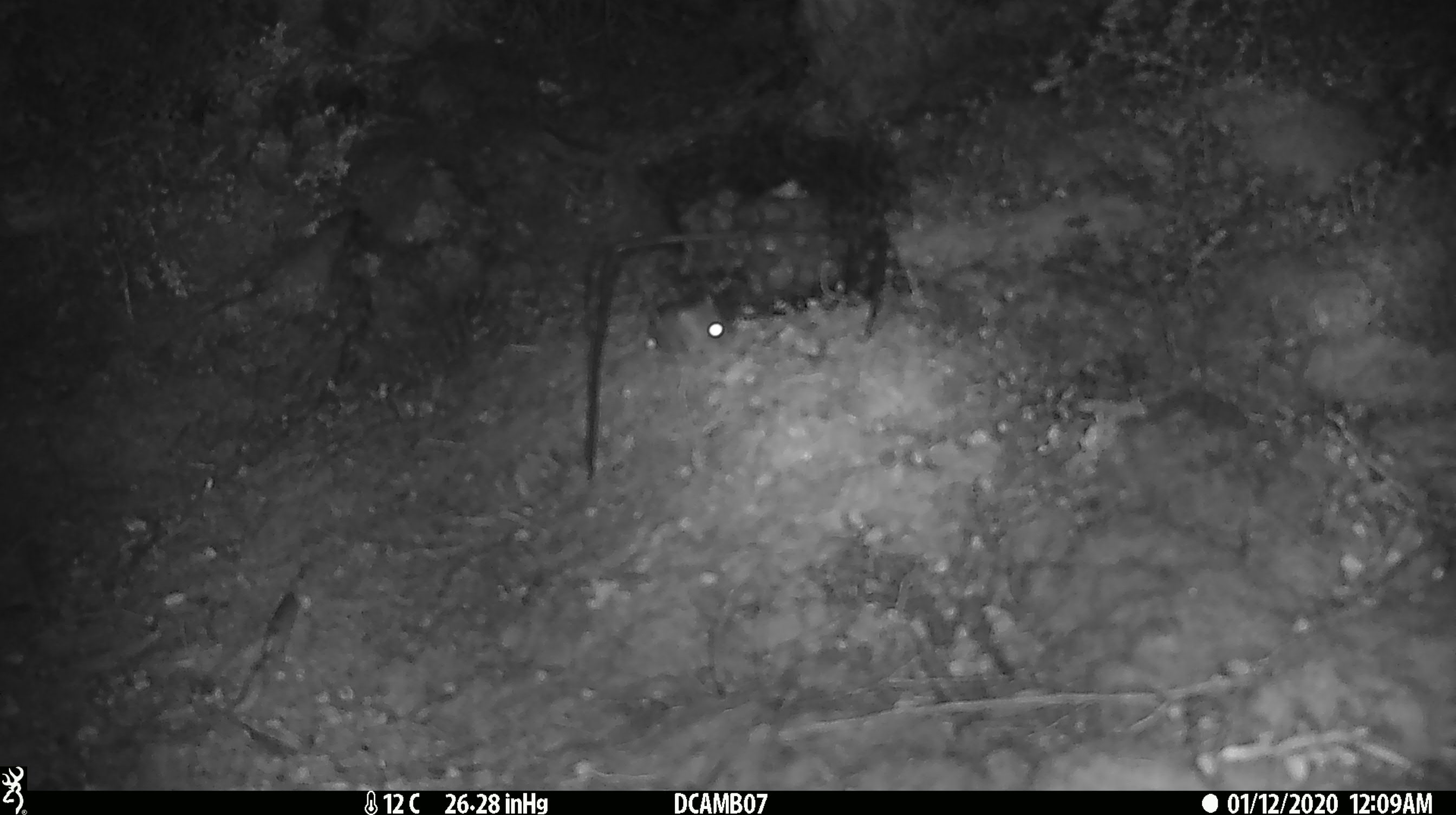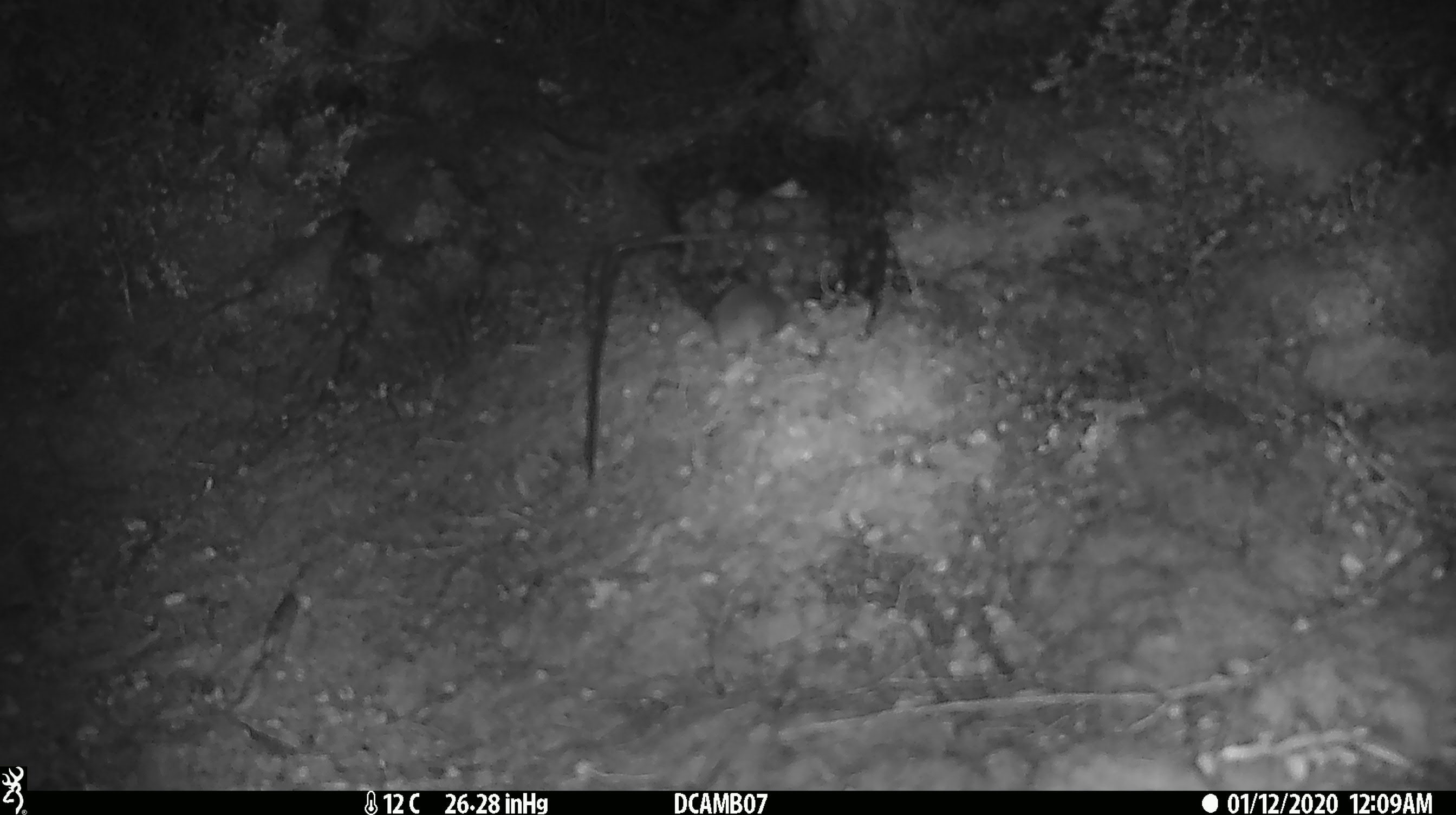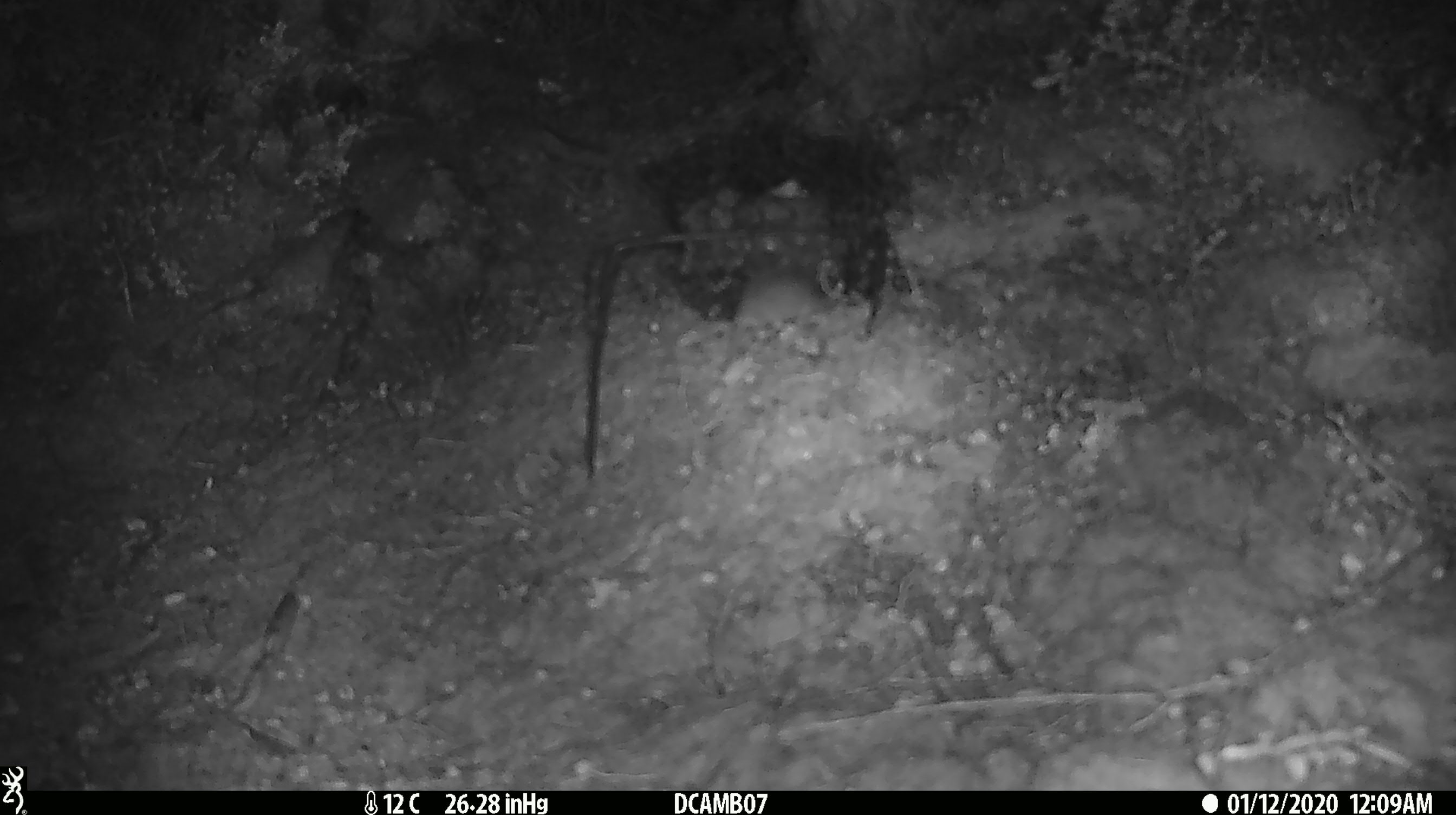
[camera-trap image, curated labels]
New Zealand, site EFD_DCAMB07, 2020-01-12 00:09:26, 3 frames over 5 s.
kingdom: Animalia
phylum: Chordata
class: Mammalia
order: Rodentia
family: Muridae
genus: Mus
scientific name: Mus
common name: mouse